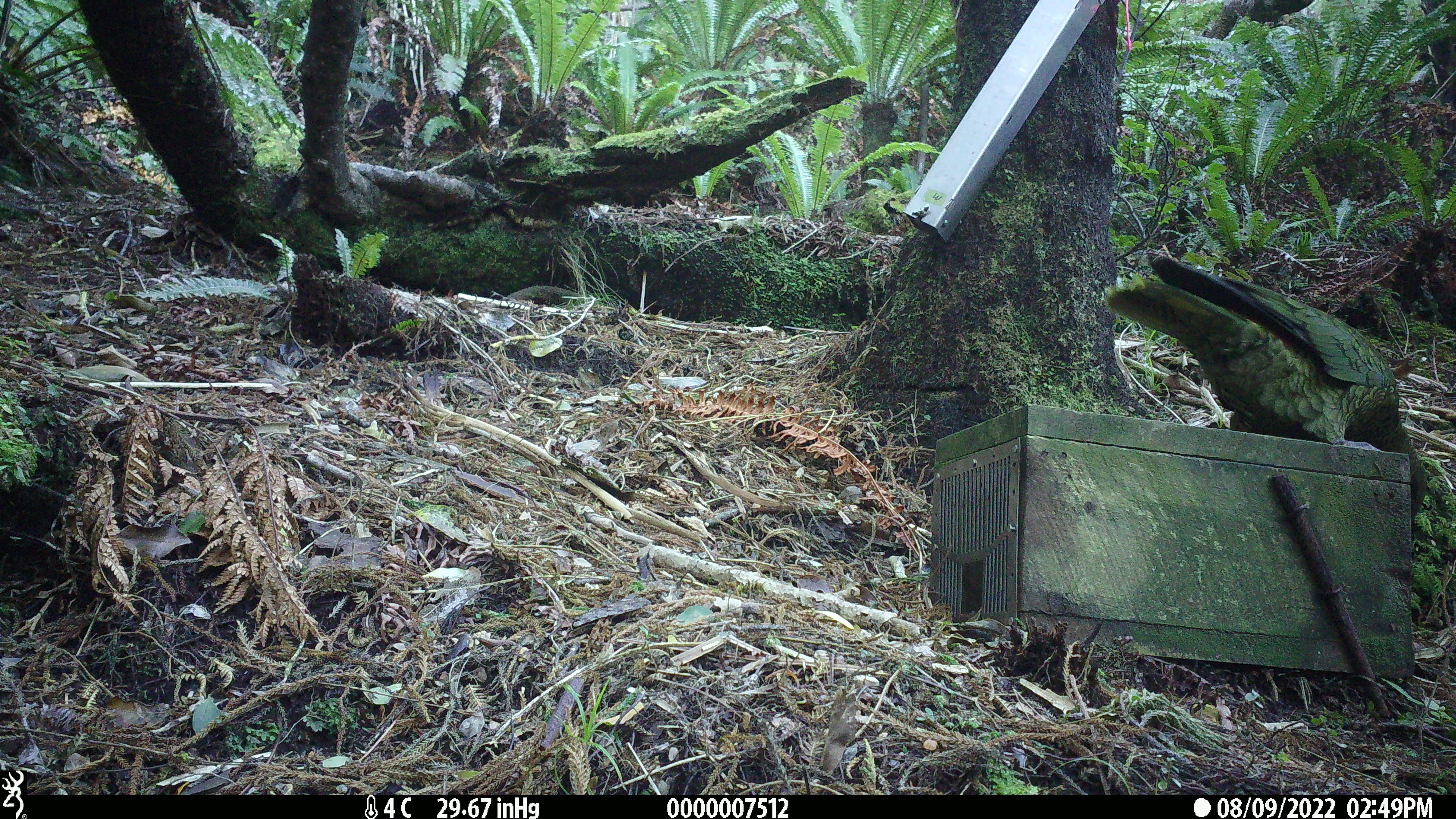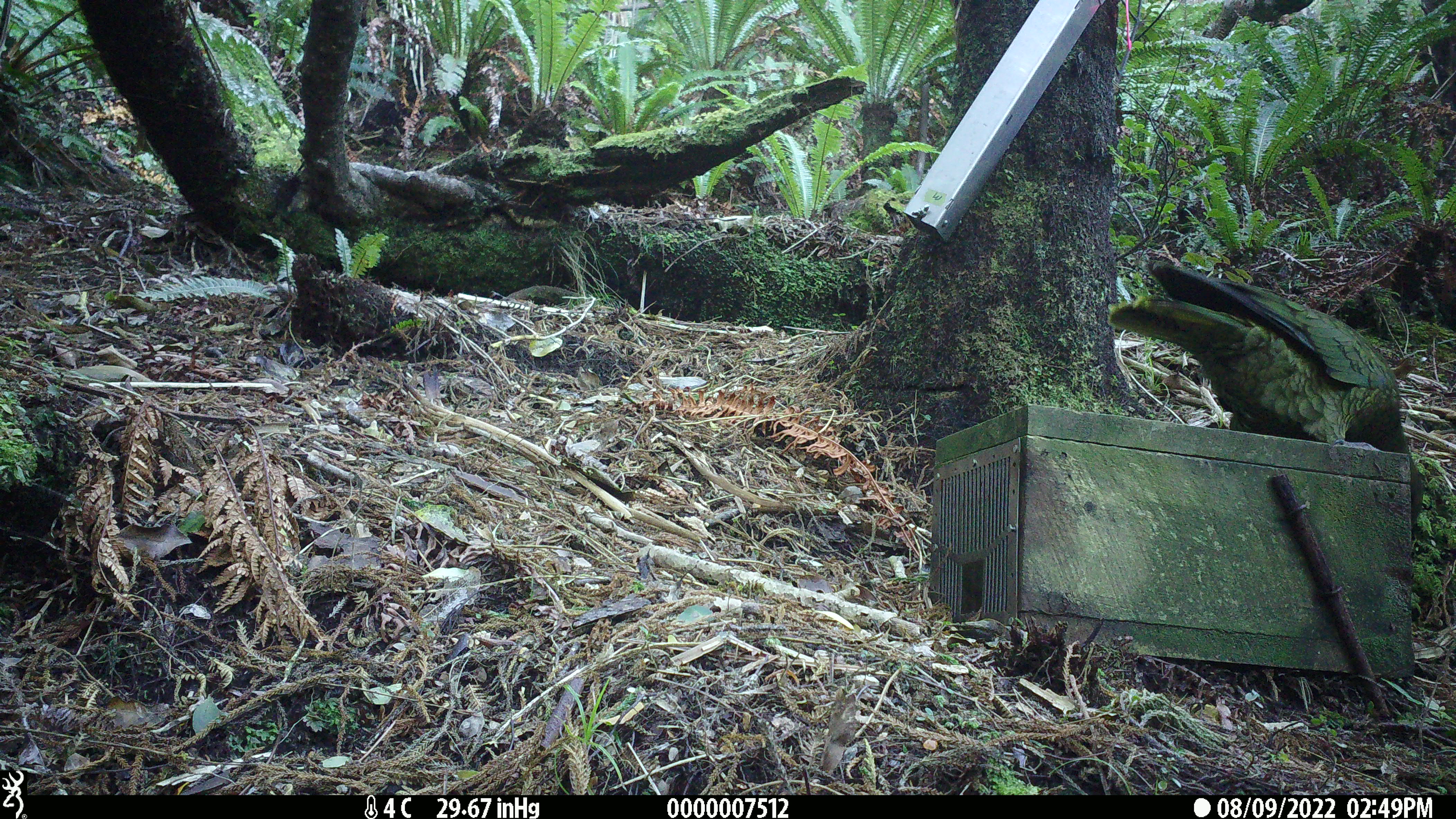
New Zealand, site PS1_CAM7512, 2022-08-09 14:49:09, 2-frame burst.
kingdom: Animalia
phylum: Chordata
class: Aves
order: Psittaciformes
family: Strigopidae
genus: Nestor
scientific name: Nestor notabilis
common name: kea